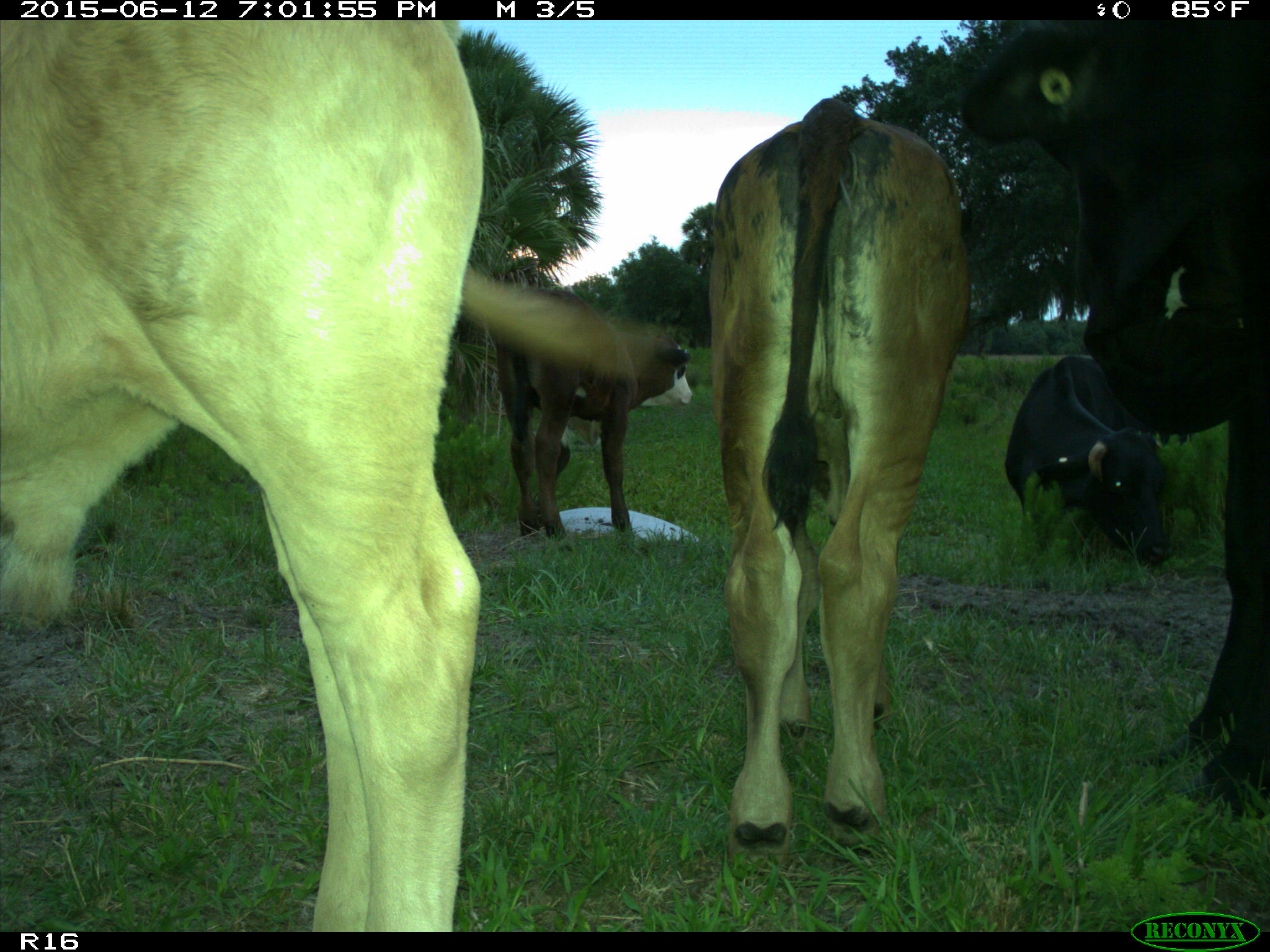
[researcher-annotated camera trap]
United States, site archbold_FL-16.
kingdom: Animalia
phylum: Chordata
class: Mammalia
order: Artiodactyla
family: Bovidae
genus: Bos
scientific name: Bos taurus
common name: domestic cow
Bos taurus (domestic cow).